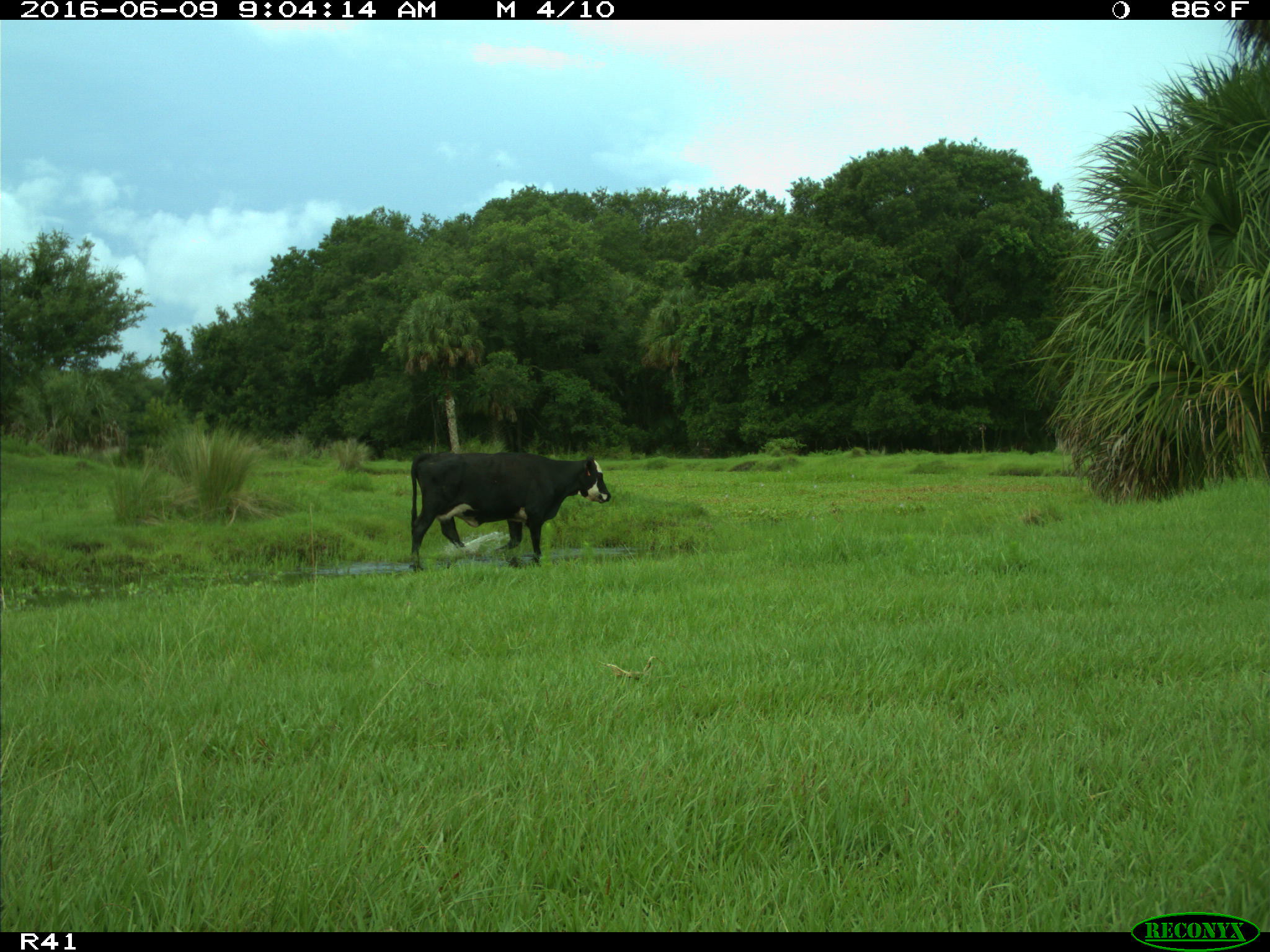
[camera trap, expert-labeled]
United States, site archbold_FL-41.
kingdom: Animalia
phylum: Chordata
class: Mammalia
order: Artiodactyla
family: Bovidae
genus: Bos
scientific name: Bos taurus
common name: domestic cow